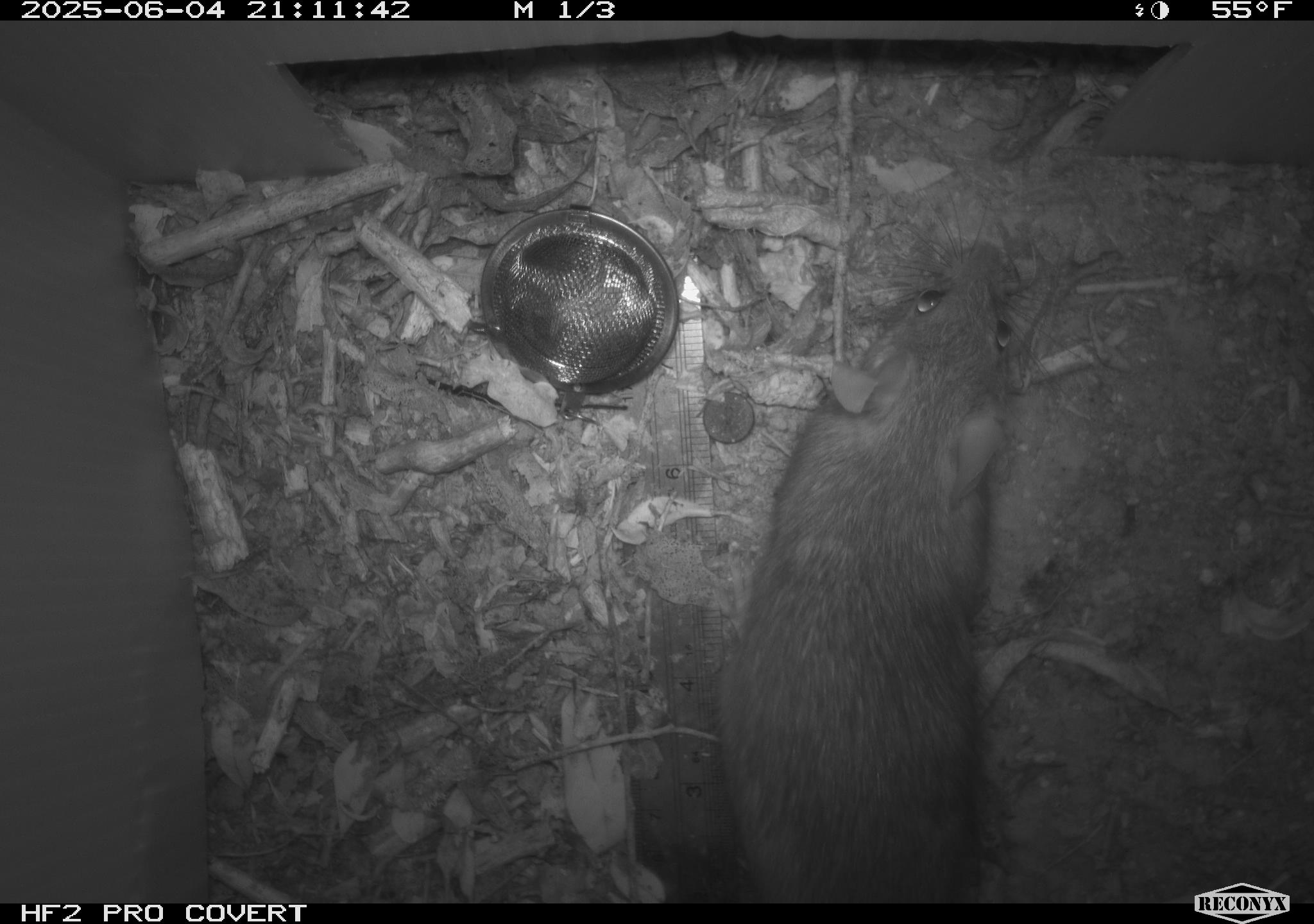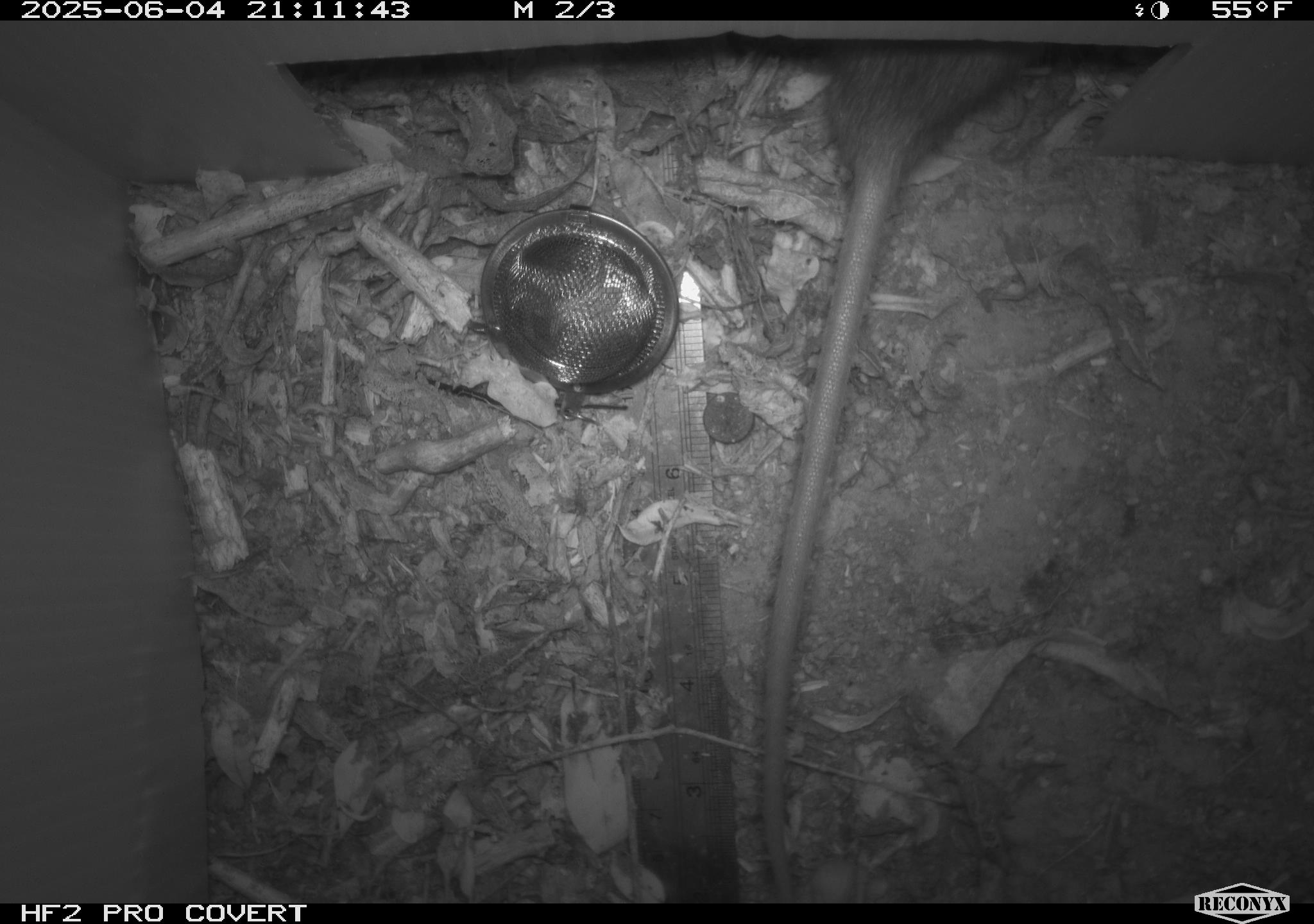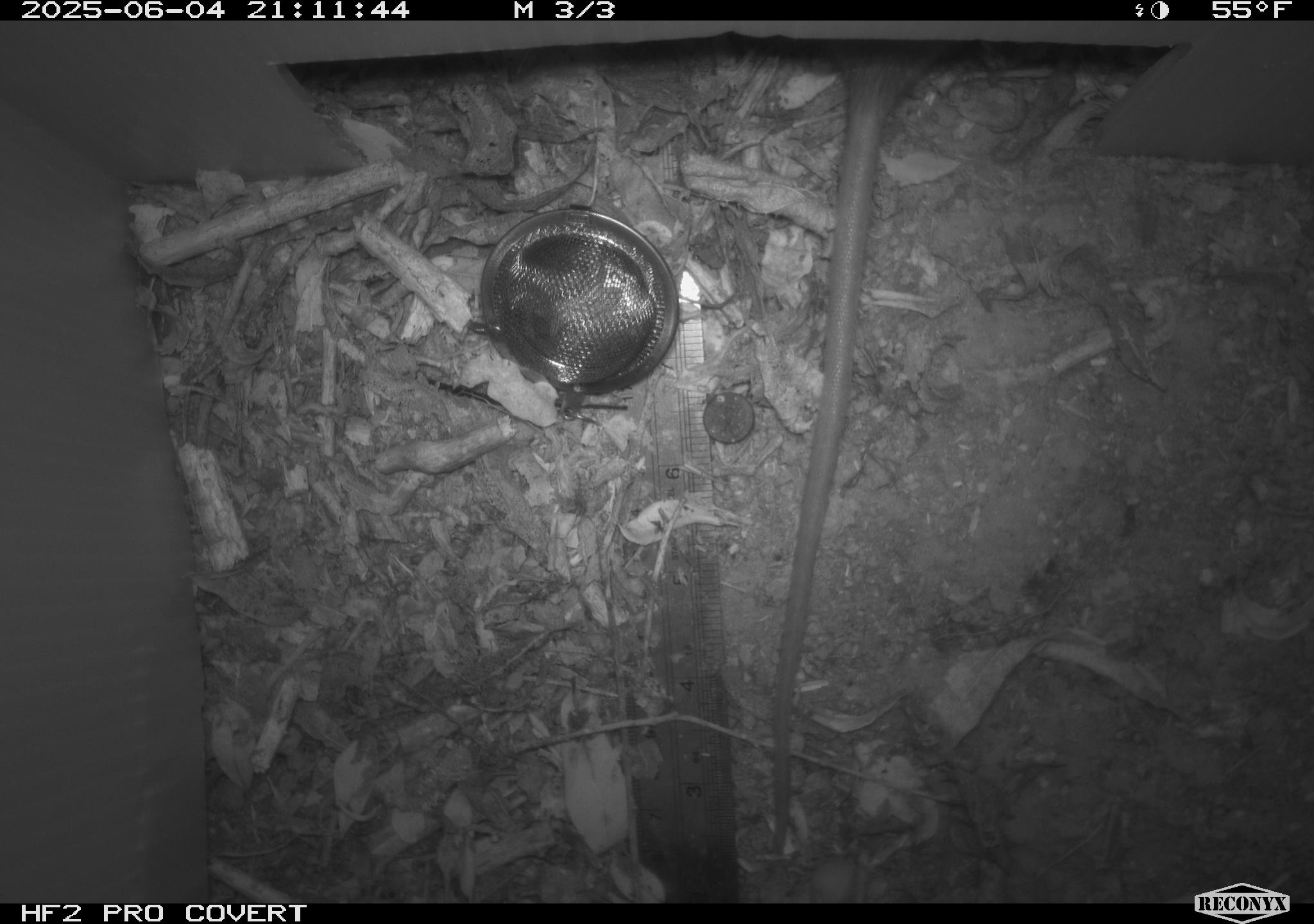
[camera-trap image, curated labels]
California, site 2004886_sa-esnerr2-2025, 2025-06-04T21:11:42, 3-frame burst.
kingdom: Animalia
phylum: Chordata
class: Mammalia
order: Rodentia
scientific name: Rodentia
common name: rodent